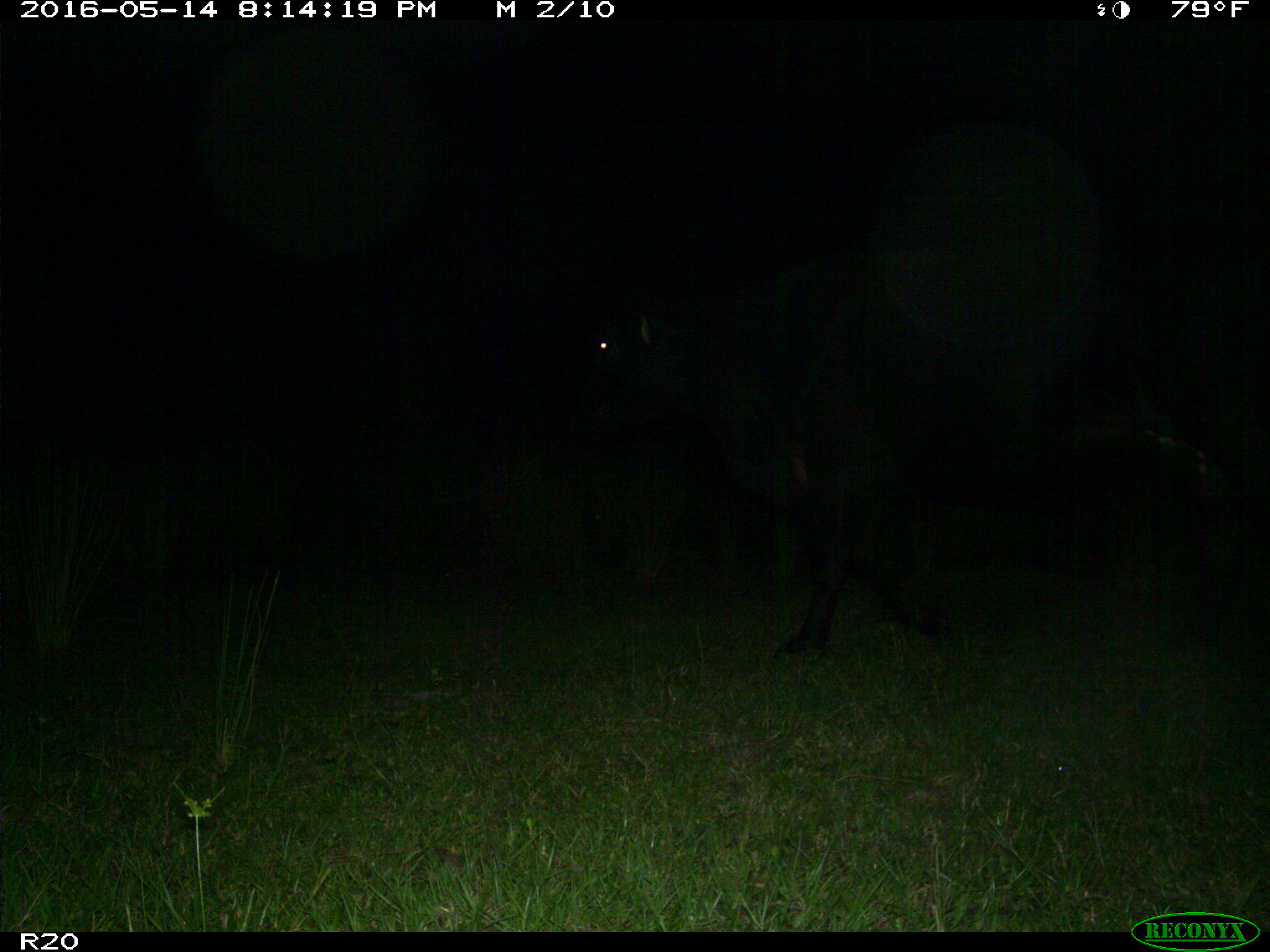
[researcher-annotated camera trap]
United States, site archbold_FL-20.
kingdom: Animalia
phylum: Chordata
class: Mammalia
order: Artiodactyla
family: Bovidae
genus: Bos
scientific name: Bos taurus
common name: domestic cow